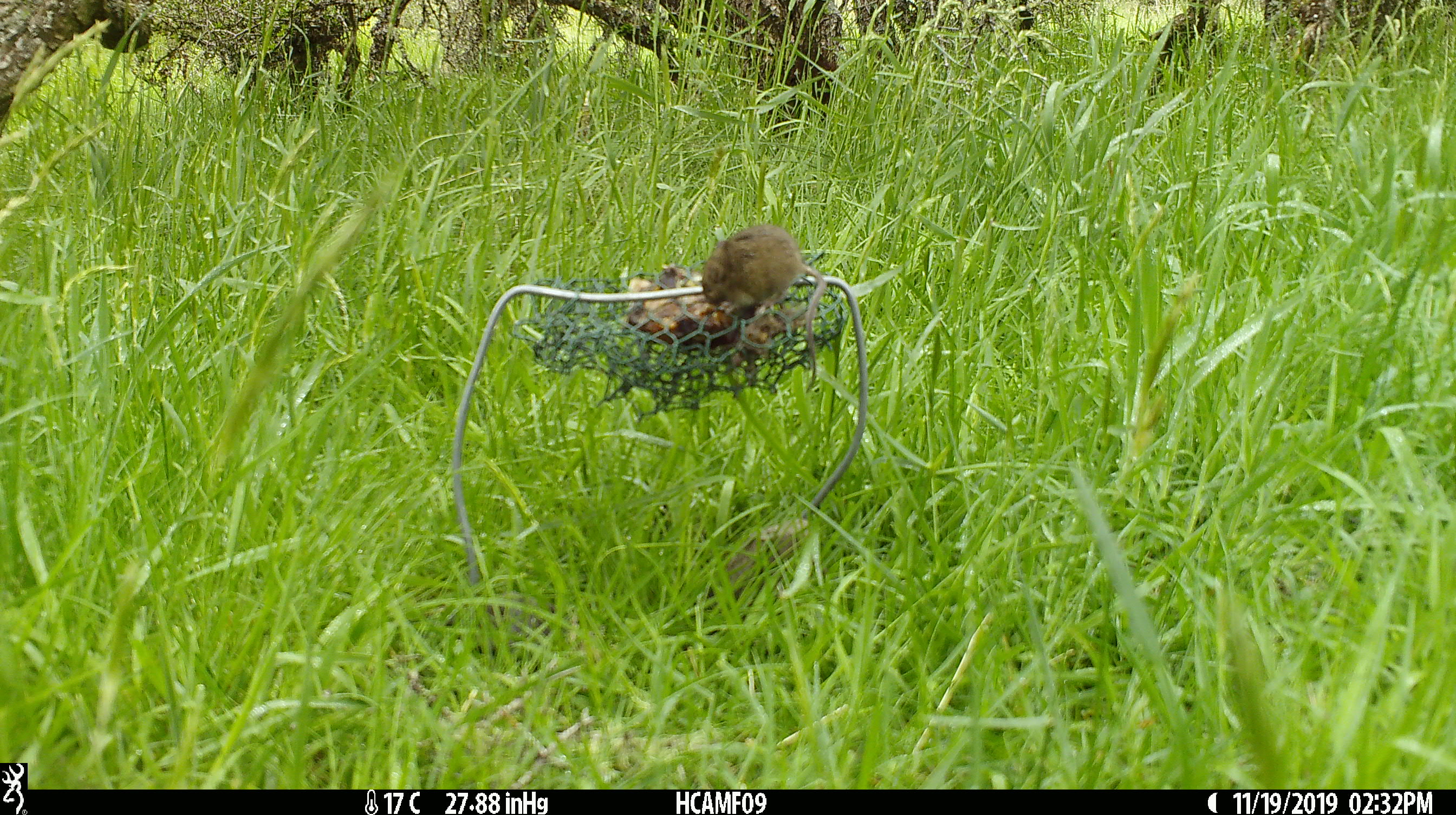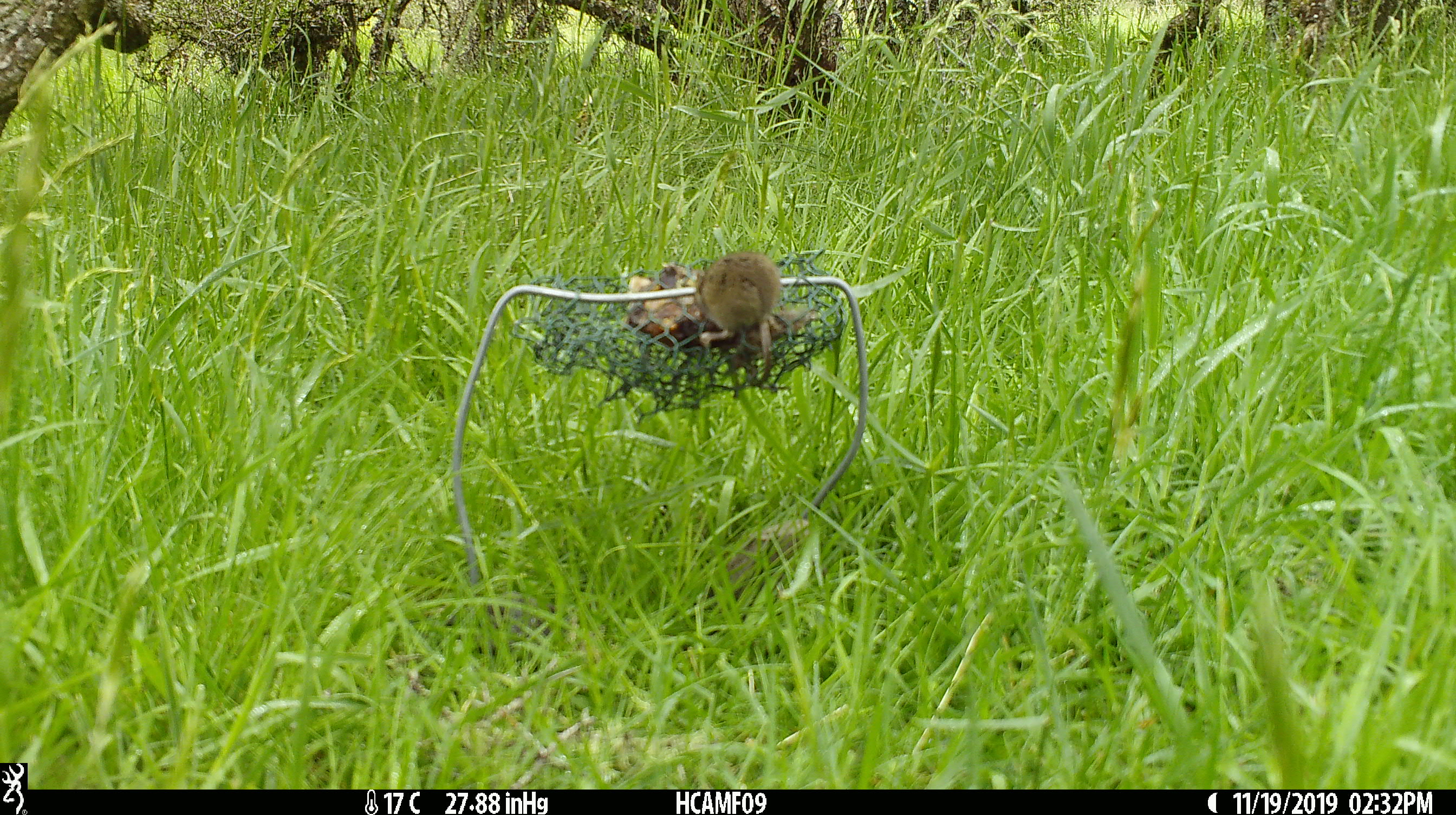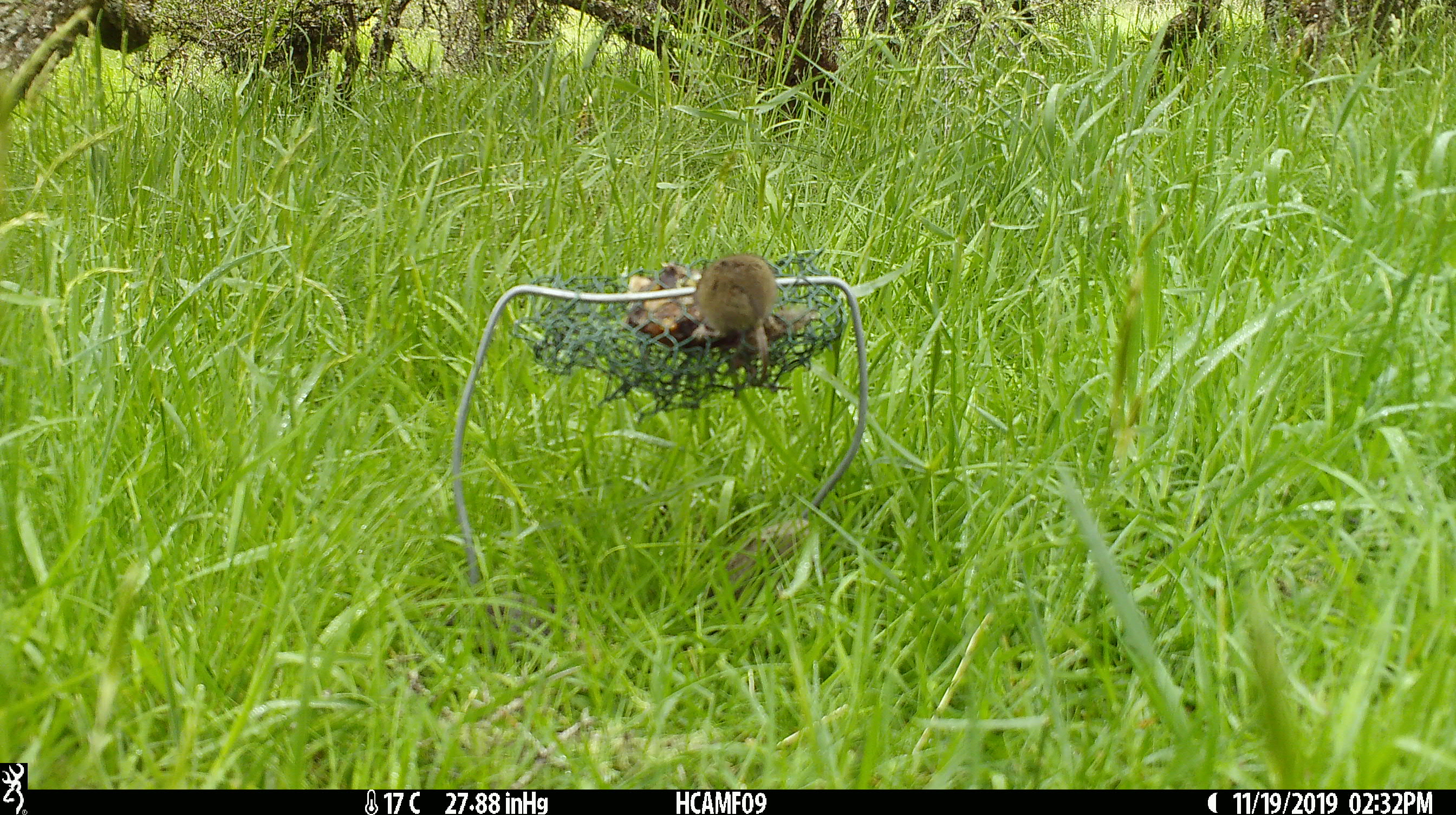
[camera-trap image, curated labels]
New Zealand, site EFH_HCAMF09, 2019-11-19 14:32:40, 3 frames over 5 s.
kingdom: Animalia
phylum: Chordata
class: Mammalia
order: Rodentia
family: Muridae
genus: Mus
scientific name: Mus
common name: mouse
Mouse (Mus).